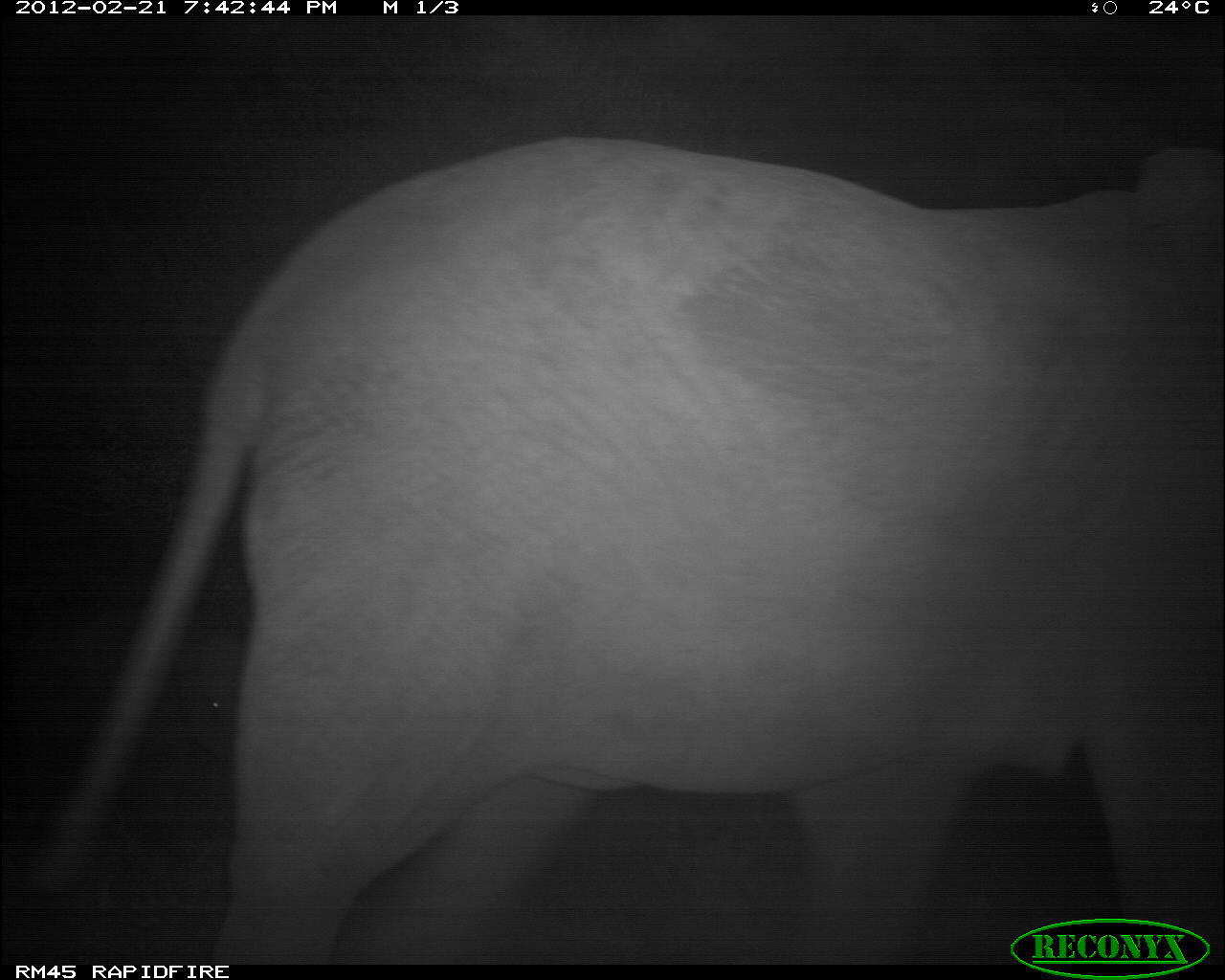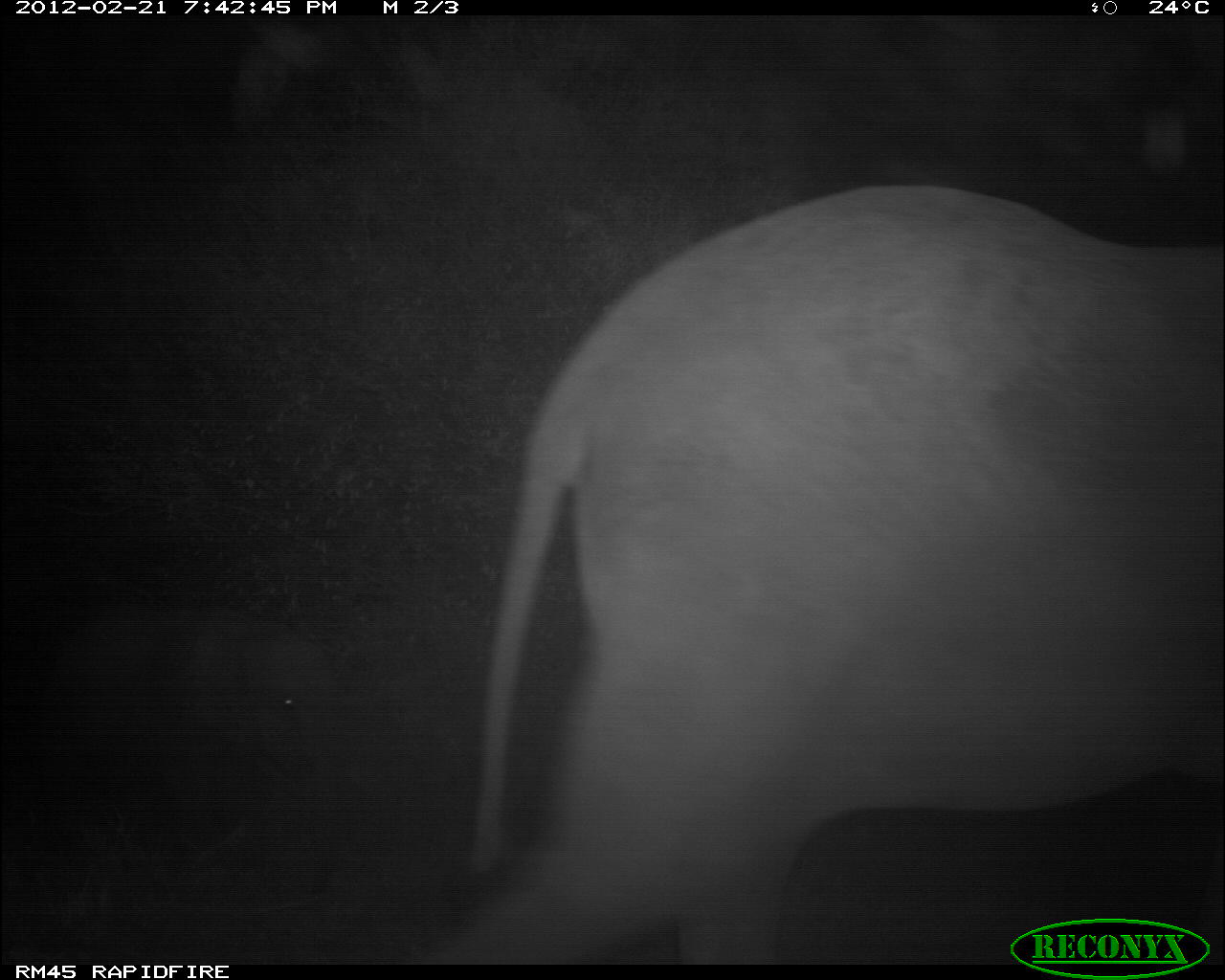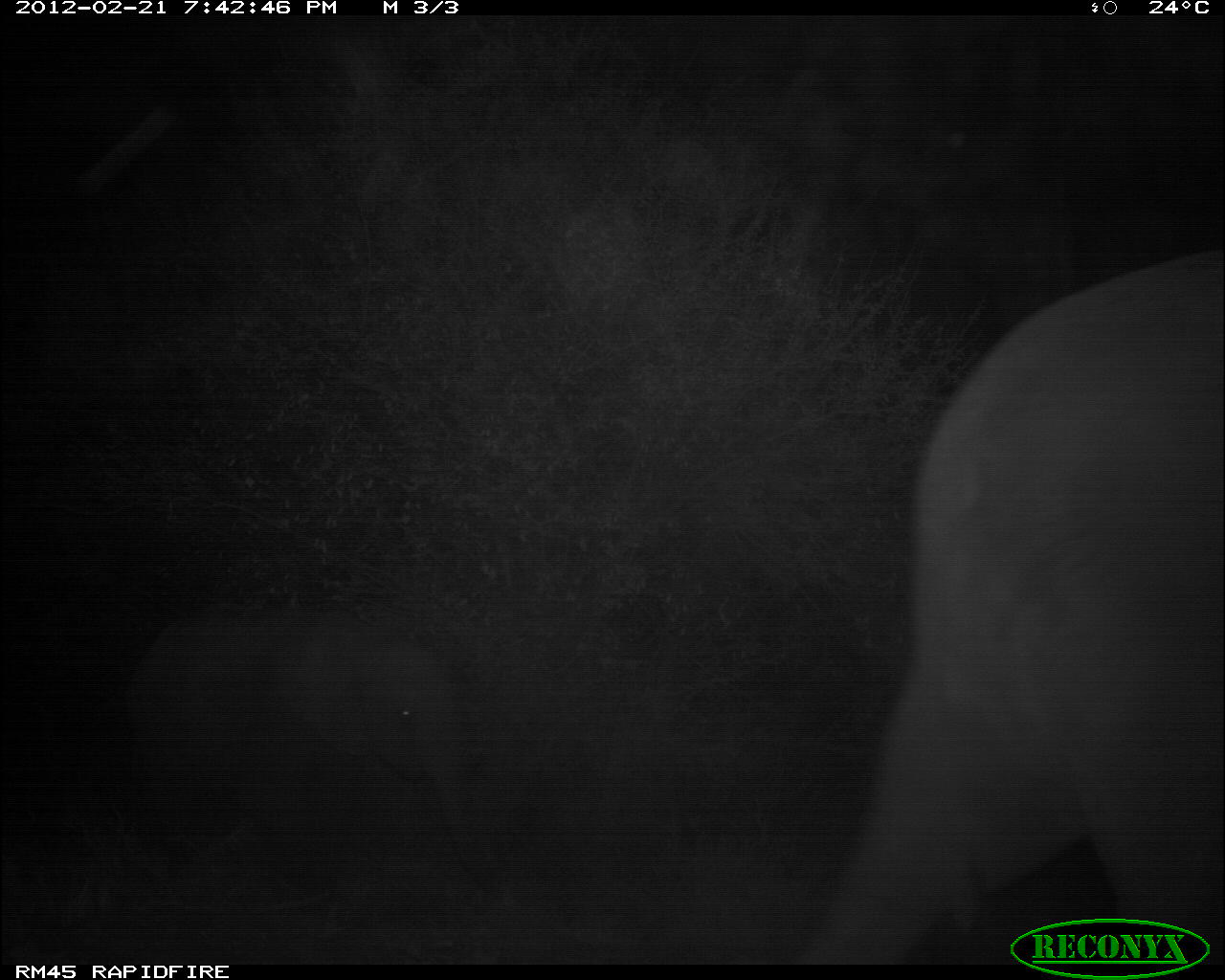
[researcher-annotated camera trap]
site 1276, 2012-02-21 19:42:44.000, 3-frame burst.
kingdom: Animalia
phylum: Chordata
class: Mammalia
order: Proboscidea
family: Elephantidae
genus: Loxodonta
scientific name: Loxodonta africana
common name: african bush elephant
Loxodonta africana (african bush elephant), count 2.